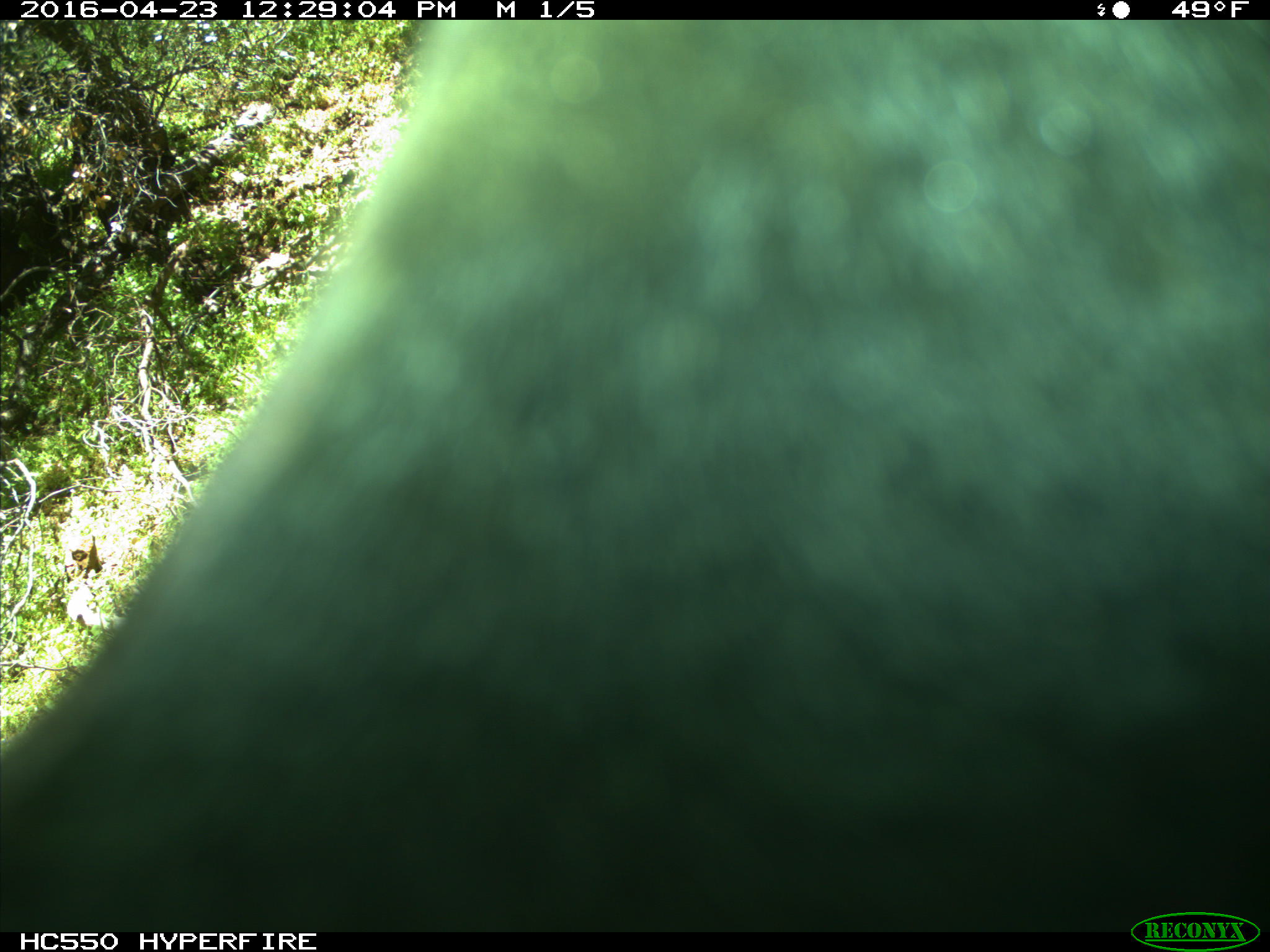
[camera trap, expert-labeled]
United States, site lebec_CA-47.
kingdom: Animalia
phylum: Chordata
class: Mammalia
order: Artiodactyla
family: Bovidae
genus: Bos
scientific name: Bos taurus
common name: domestic cow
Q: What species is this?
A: Bos taurus (domestic cow).